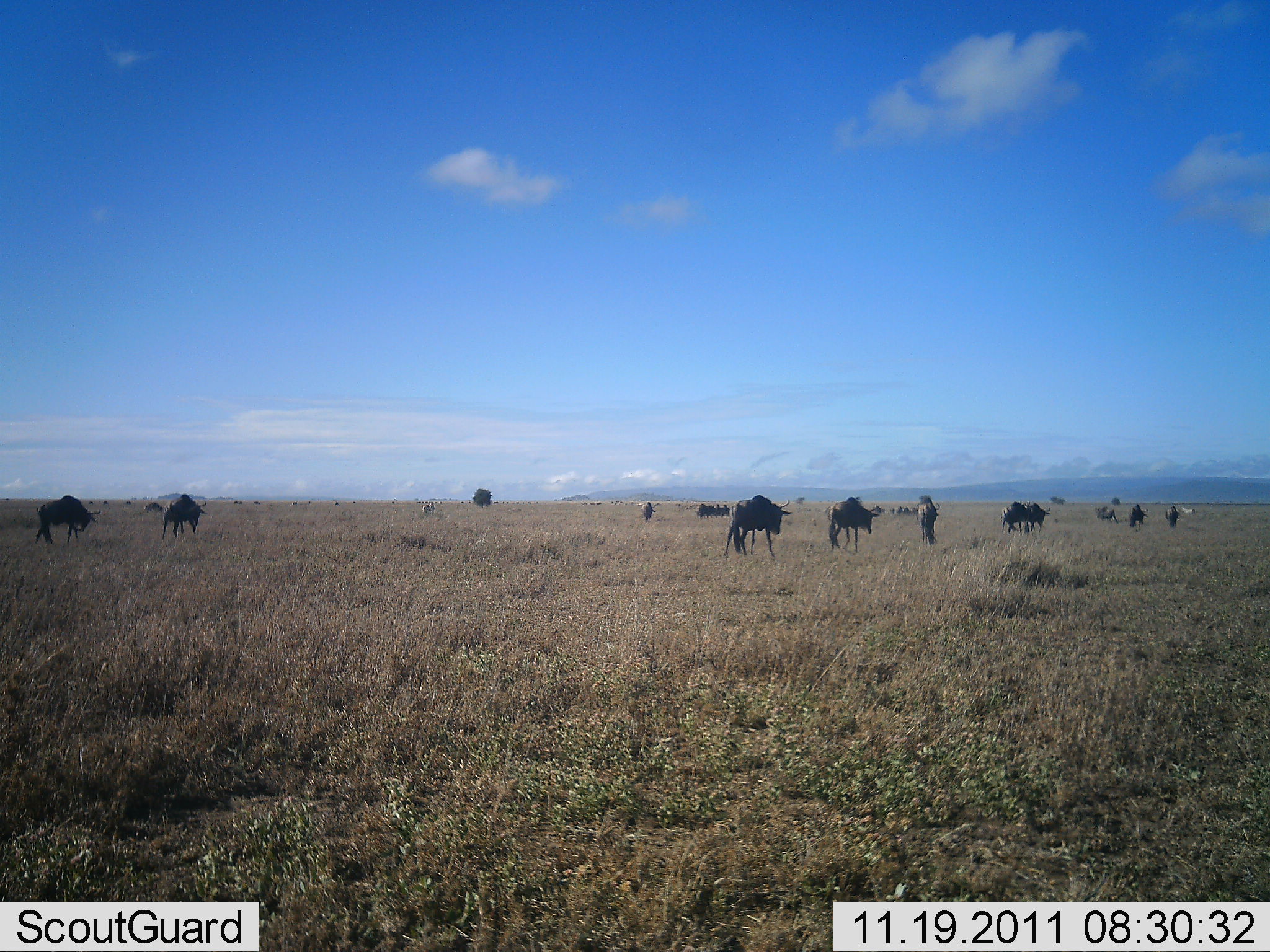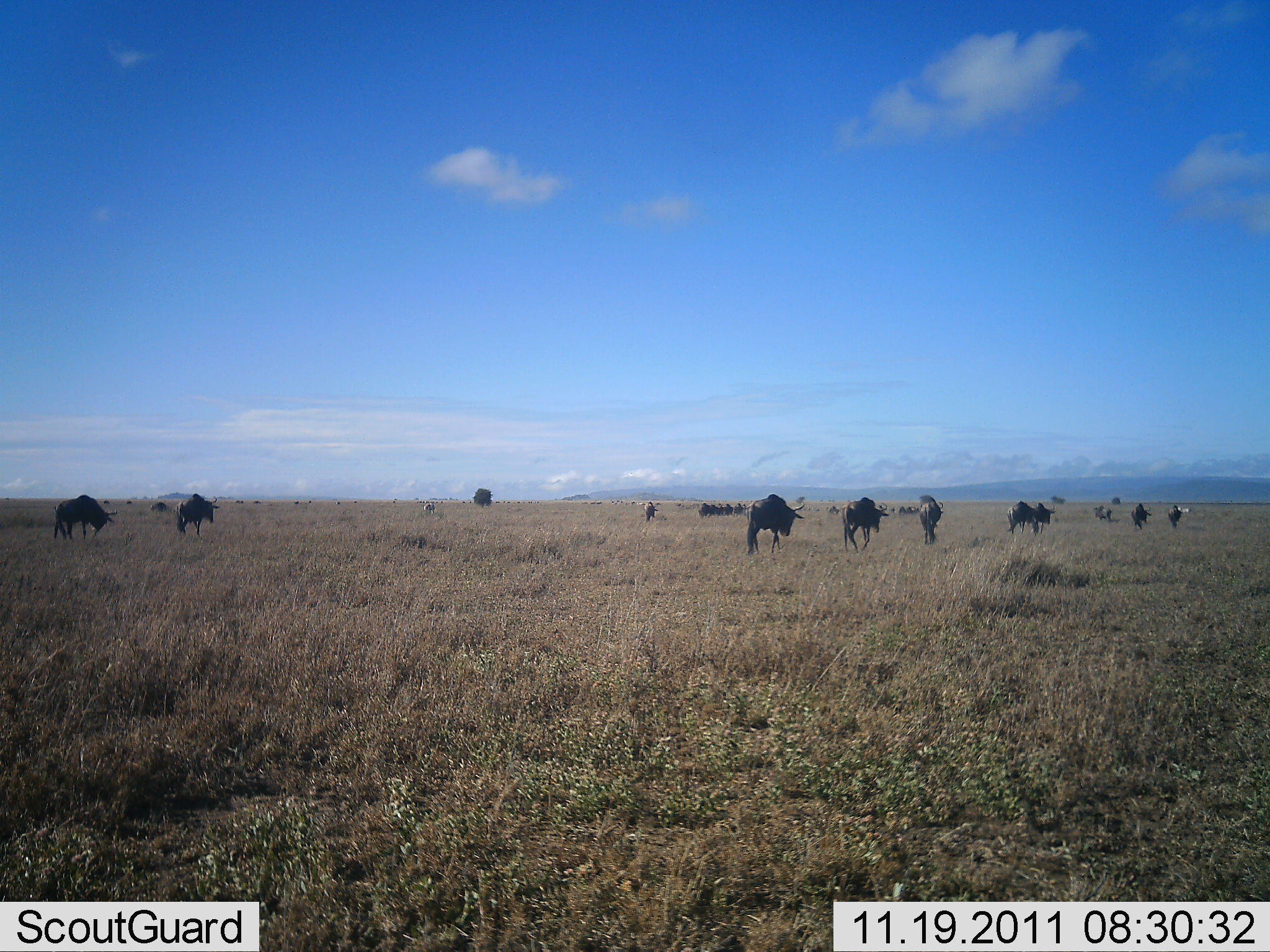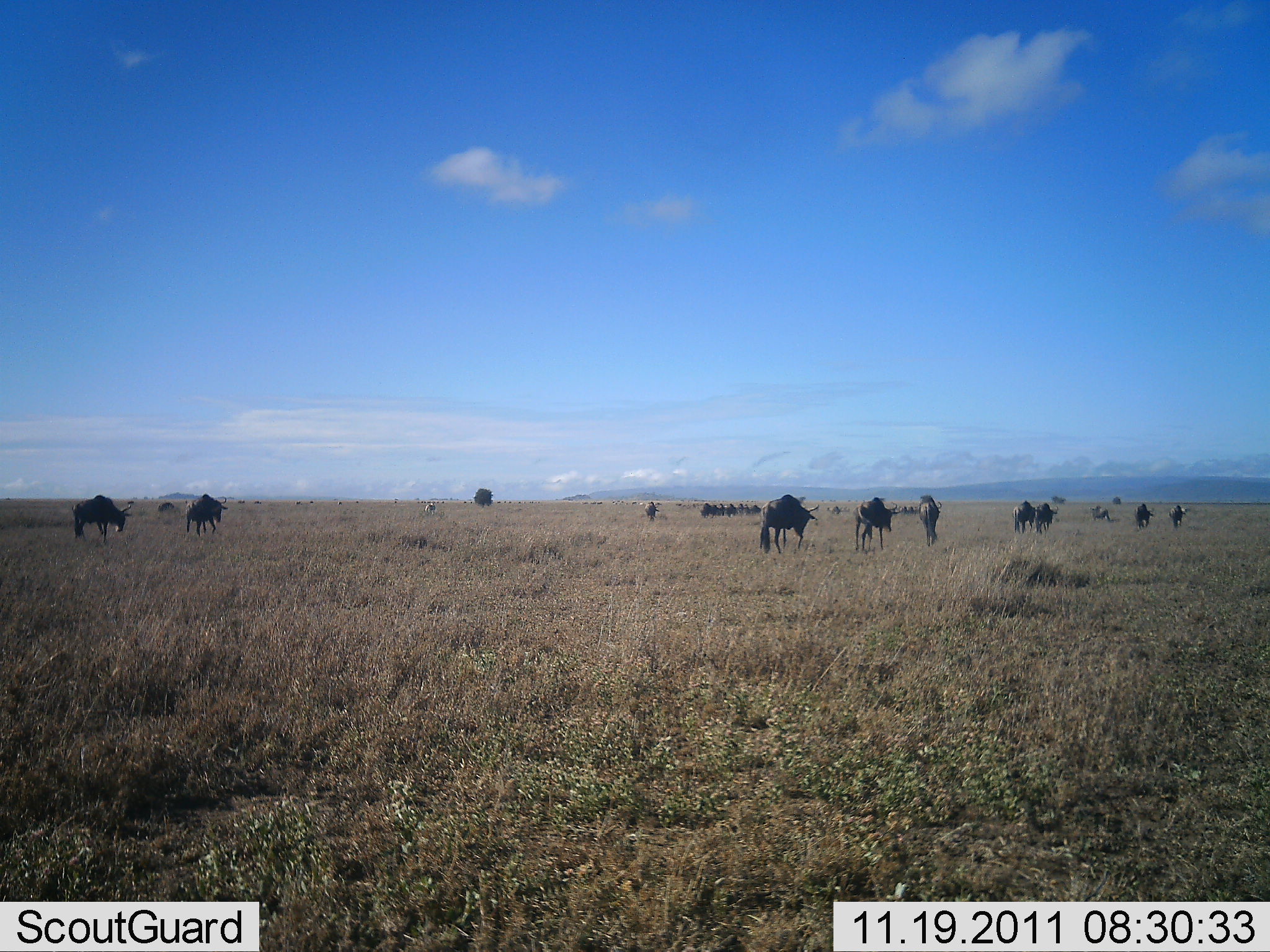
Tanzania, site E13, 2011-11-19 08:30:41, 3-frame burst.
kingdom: Animalia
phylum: Chordata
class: Mammalia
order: Artiodactyla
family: Bovidae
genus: Connochaetes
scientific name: Connochaetes taurinus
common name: blue wildebeest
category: wildebeest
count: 11-50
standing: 15%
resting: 0%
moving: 77%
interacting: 0%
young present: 0%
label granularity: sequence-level